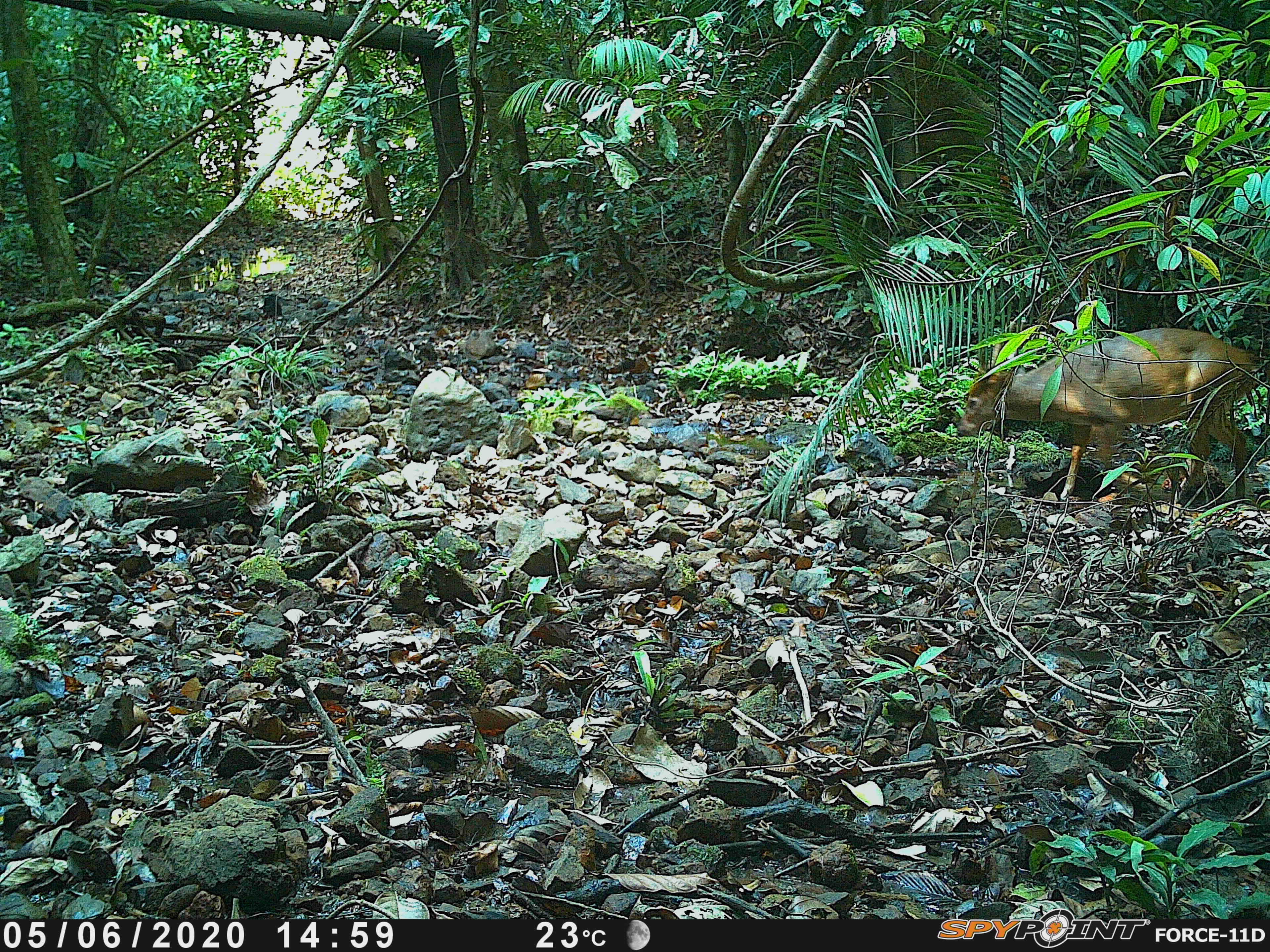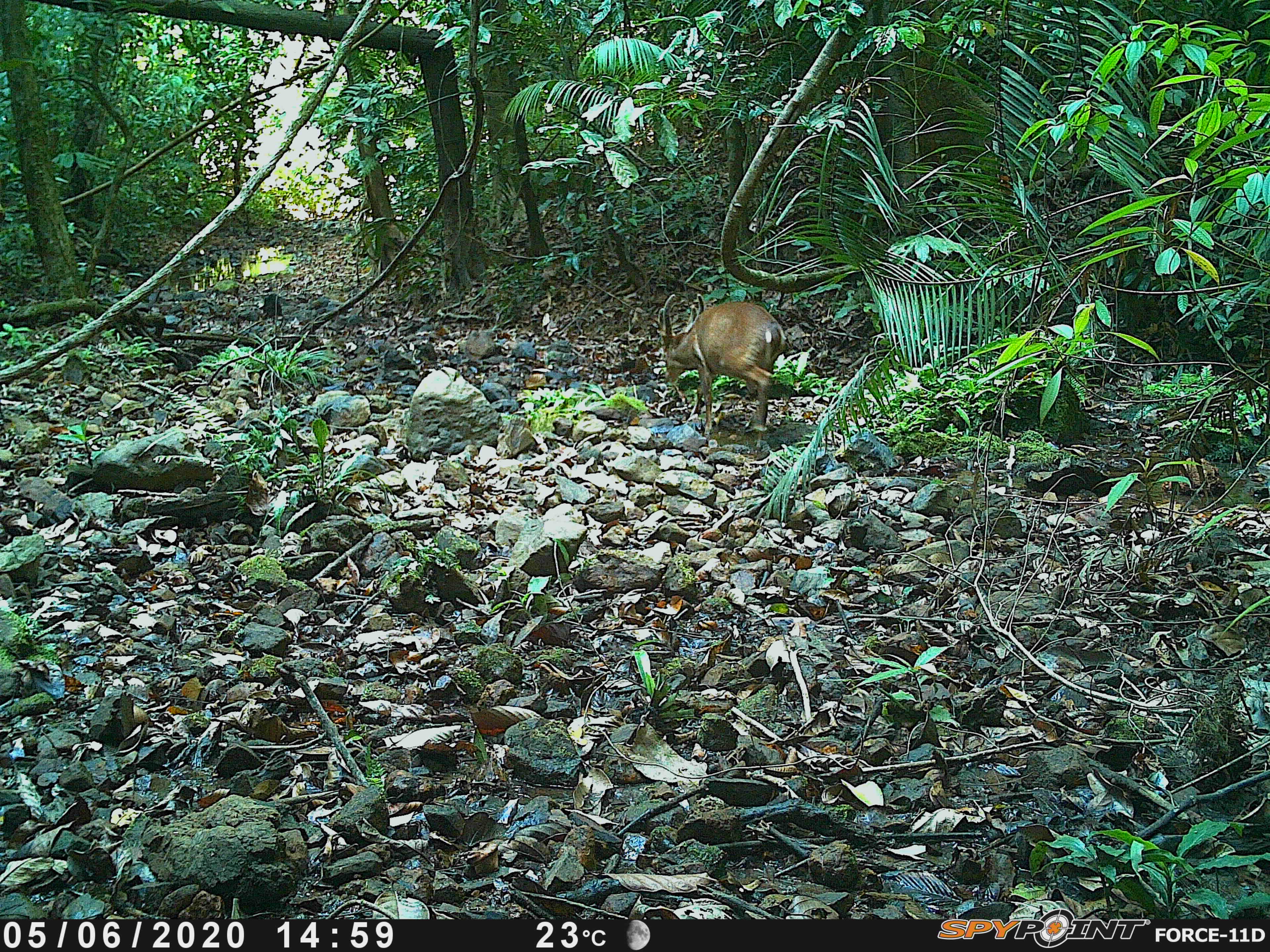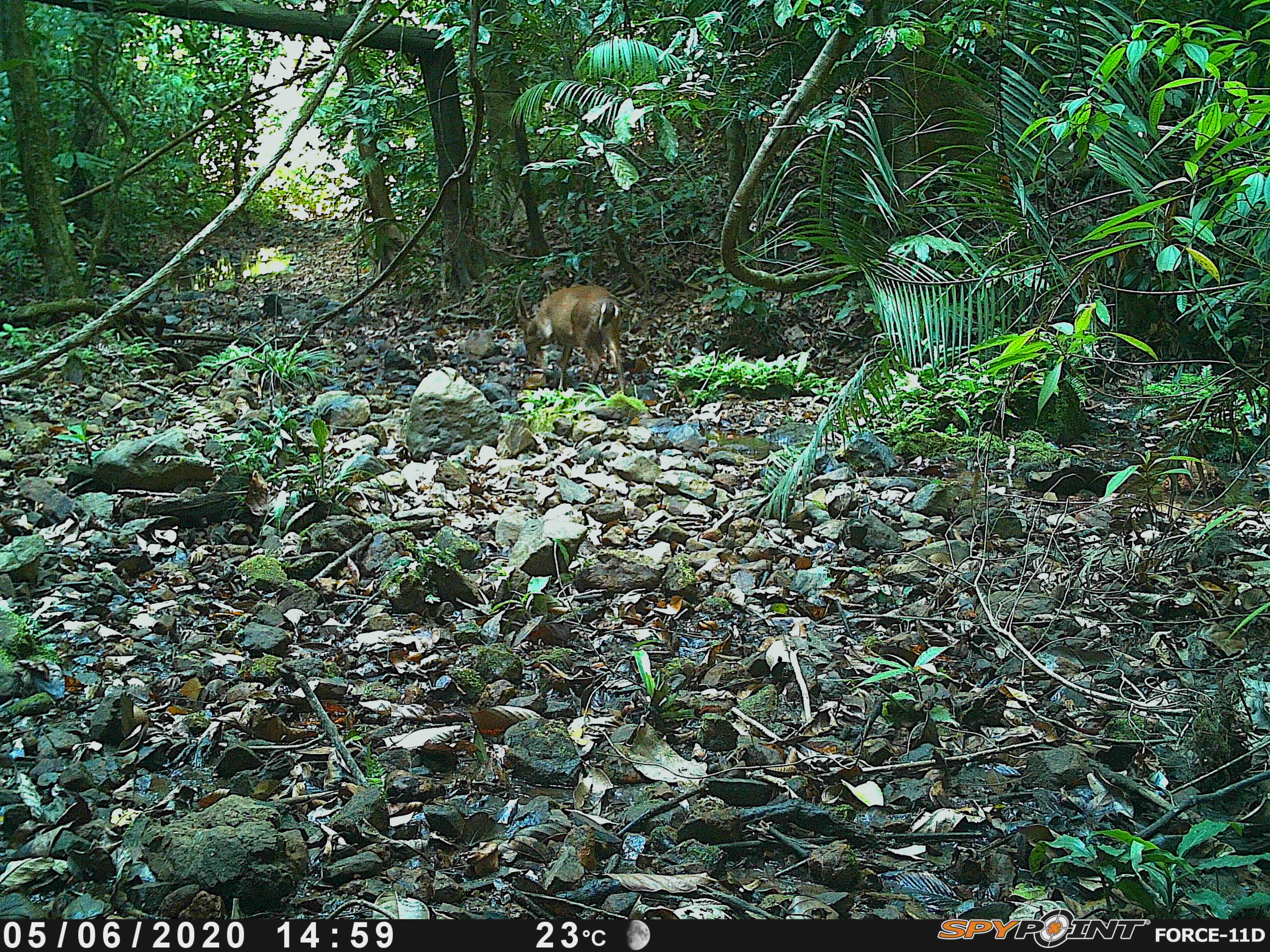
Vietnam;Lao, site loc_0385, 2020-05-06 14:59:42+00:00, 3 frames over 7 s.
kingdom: Animalia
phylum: Chordata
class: Mammalia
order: Artiodactyla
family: Cervidae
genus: Muntiacus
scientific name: Muntiacus vuquangensis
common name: large-antlered muntjac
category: large antlered muntjac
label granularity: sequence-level